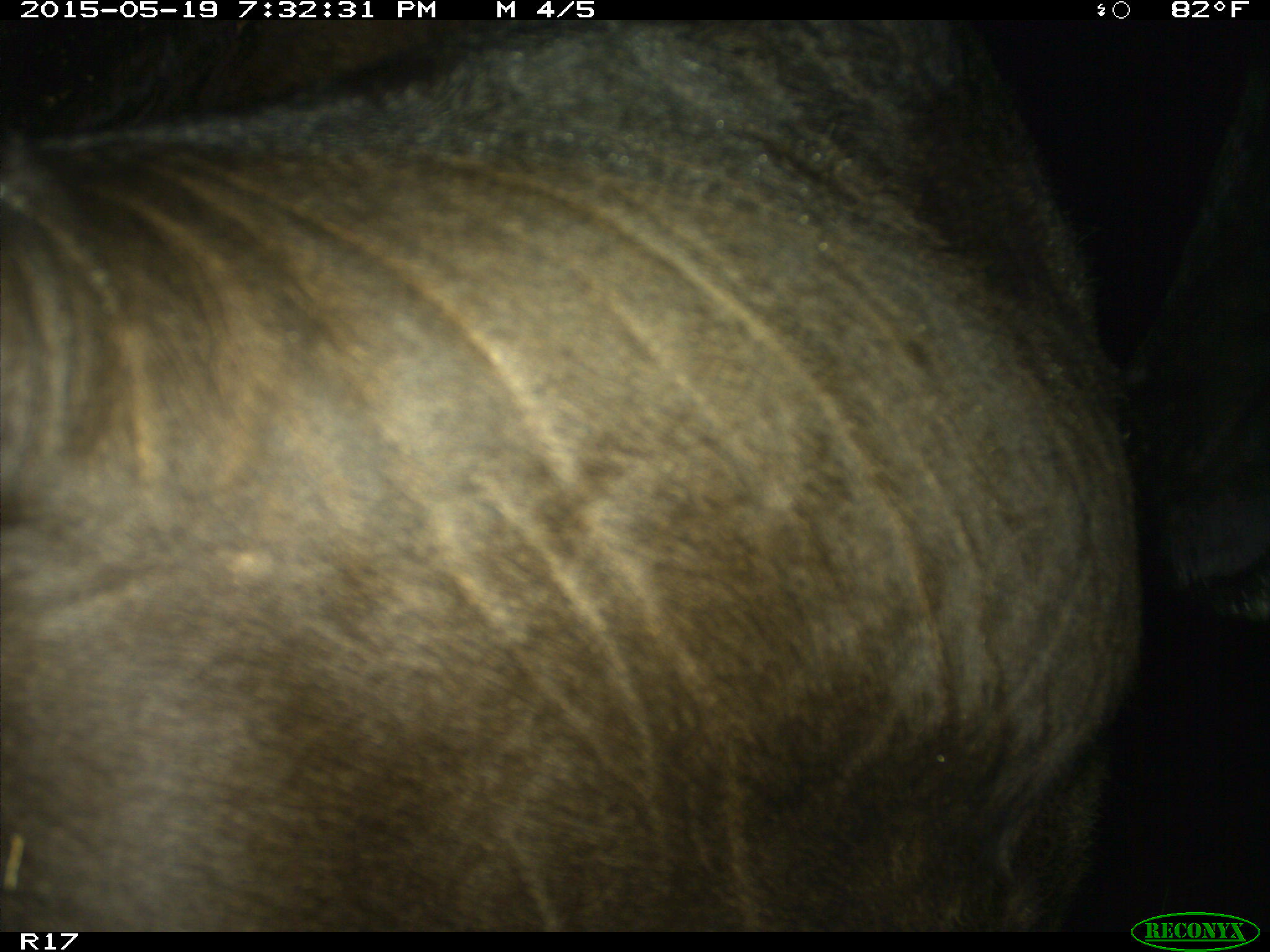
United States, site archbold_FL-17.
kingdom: Animalia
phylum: Chordata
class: Mammalia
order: Artiodactyla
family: Bovidae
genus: Bos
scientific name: Bos taurus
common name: domestic cow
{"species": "Bos taurus (domestic cow)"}